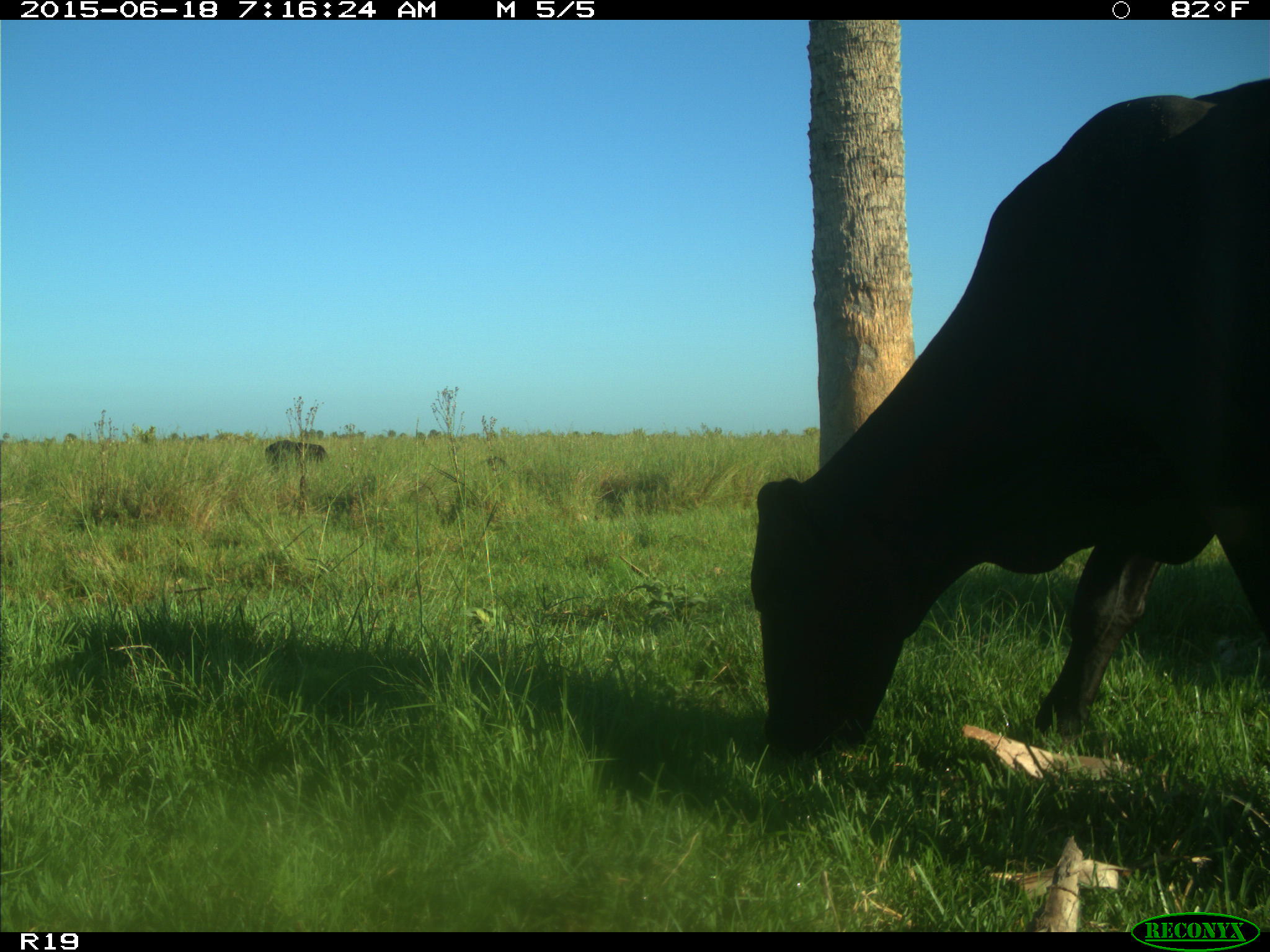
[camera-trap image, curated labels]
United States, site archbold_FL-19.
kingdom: Animalia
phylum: Chordata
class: Mammalia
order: Artiodactyla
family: Bovidae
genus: Bos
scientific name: Bos taurus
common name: domestic cow